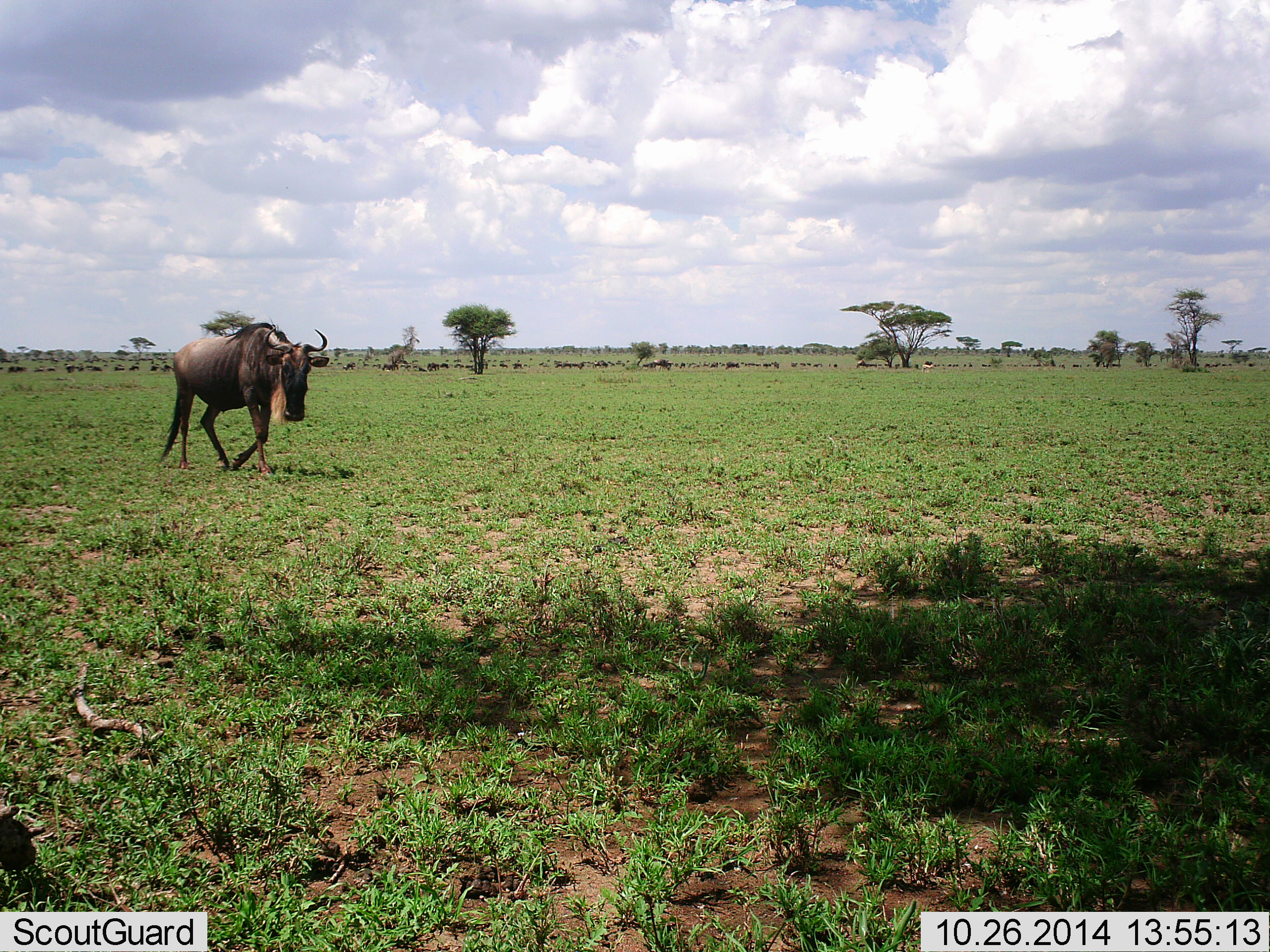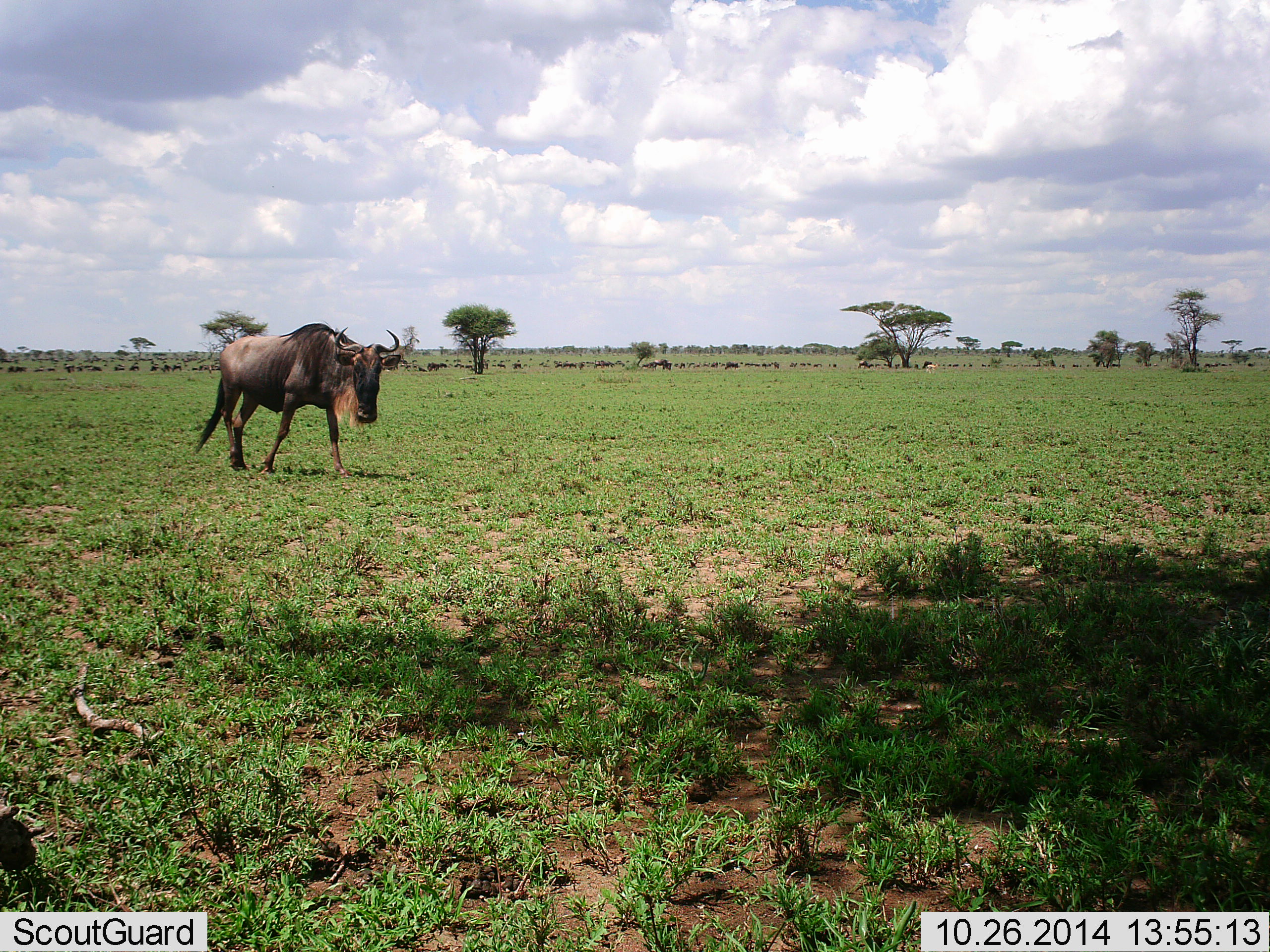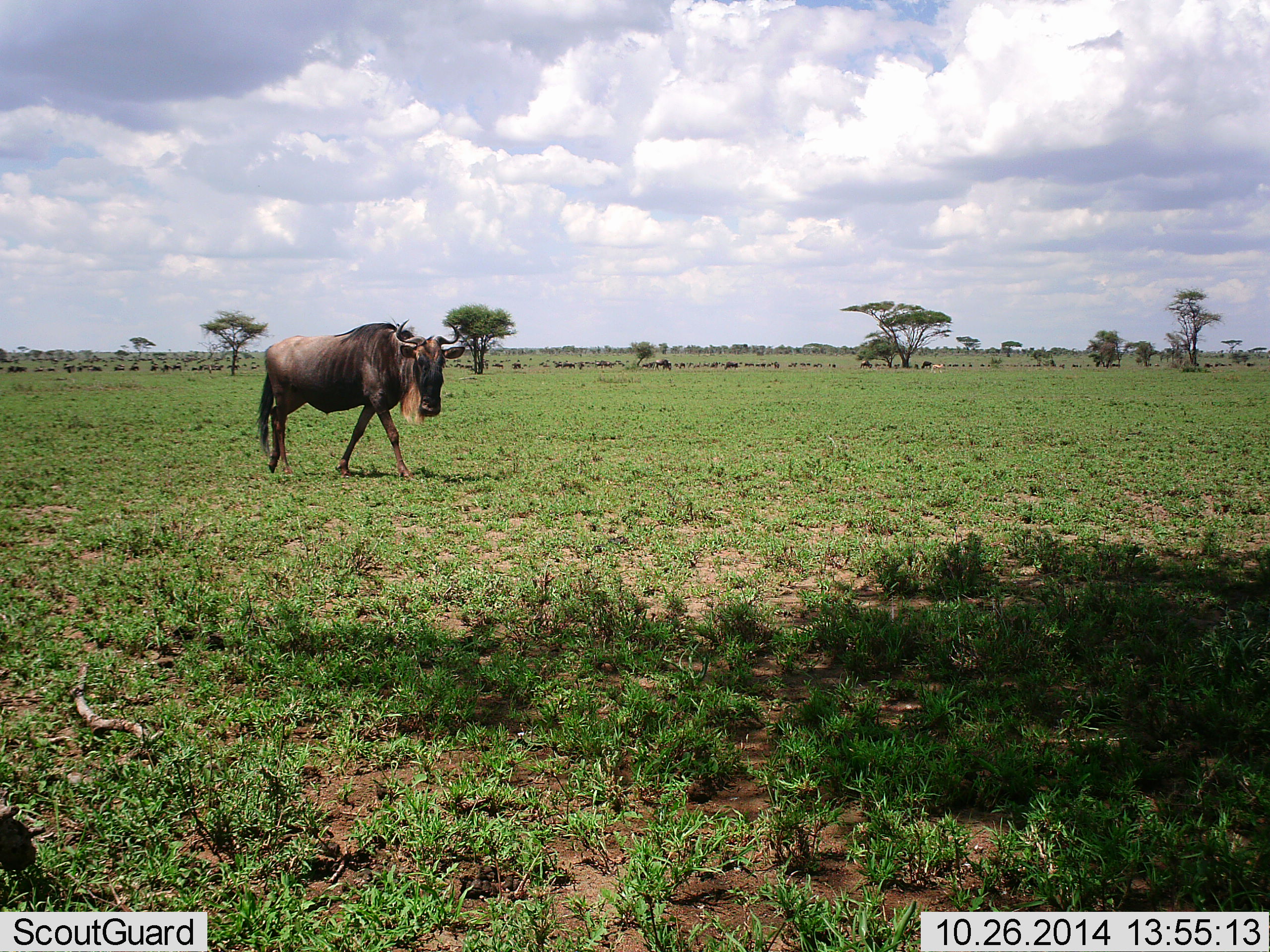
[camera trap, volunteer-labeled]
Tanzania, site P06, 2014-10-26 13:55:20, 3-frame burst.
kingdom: Animalia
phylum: Chordata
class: Mammalia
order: Artiodactyla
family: Bovidae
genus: Connochaetes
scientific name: Connochaetes taurinus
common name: blue wildebeest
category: wildebeest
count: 1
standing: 15%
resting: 0%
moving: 100%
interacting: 0%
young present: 0%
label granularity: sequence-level